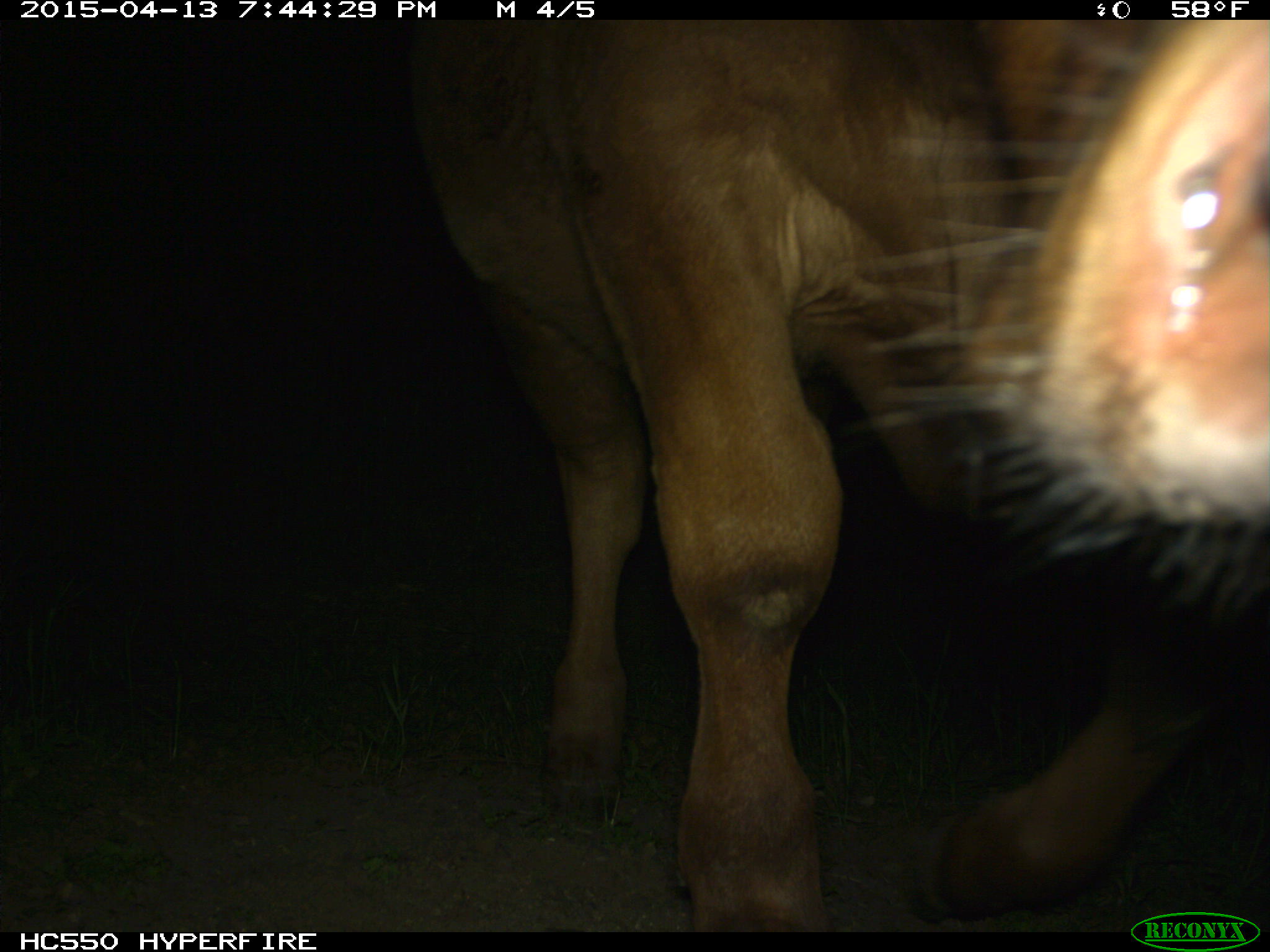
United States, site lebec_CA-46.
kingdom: Animalia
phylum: Chordata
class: Mammalia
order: Artiodactyla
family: Bovidae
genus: Bos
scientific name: Bos taurus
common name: domestic cow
Bos taurus (domestic cow).